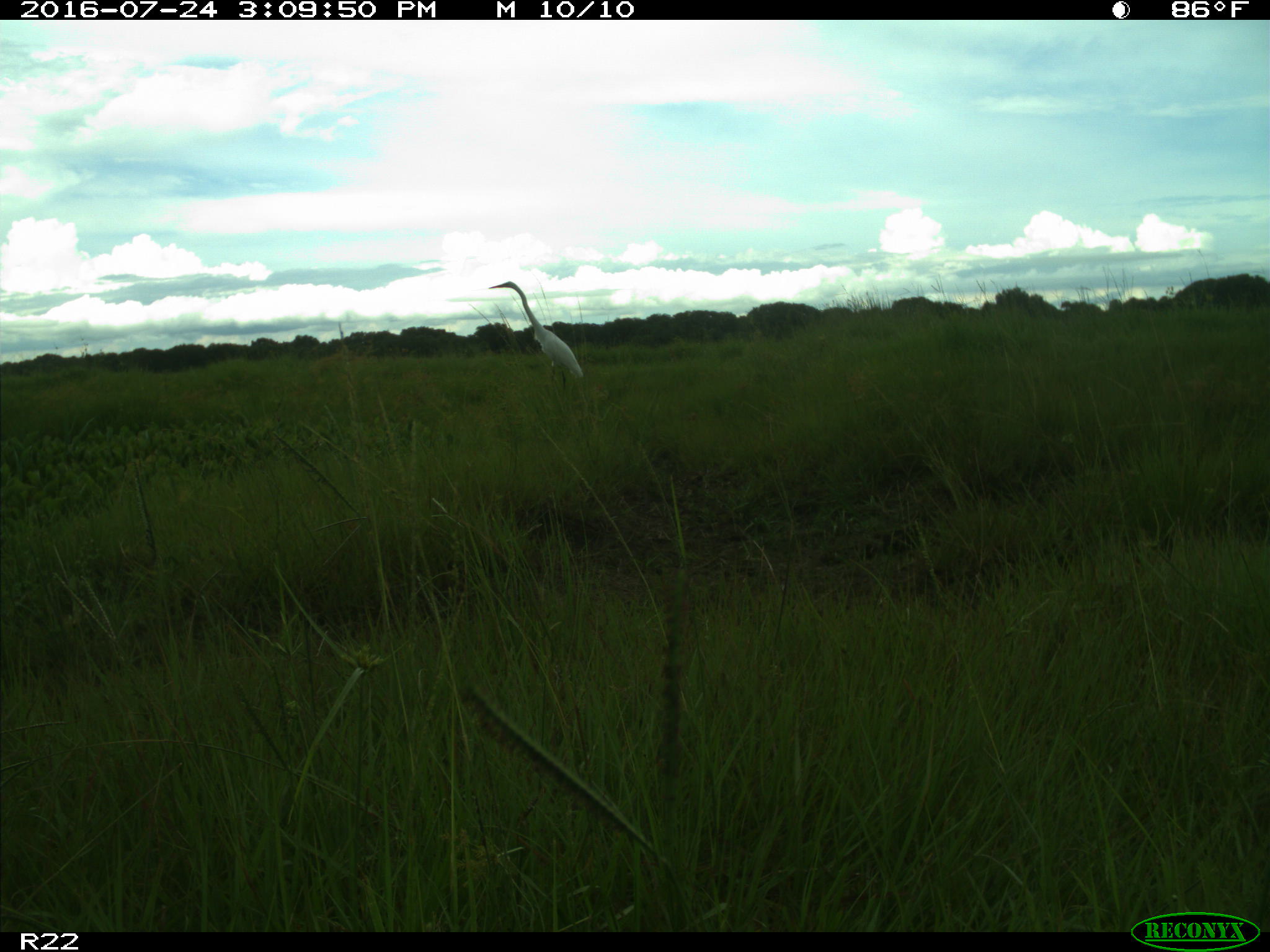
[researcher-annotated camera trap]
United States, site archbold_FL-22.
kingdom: Animalia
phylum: Chordata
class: Aves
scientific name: Aves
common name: birds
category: unidentified bird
Unidentified bird (birds) (Aves).